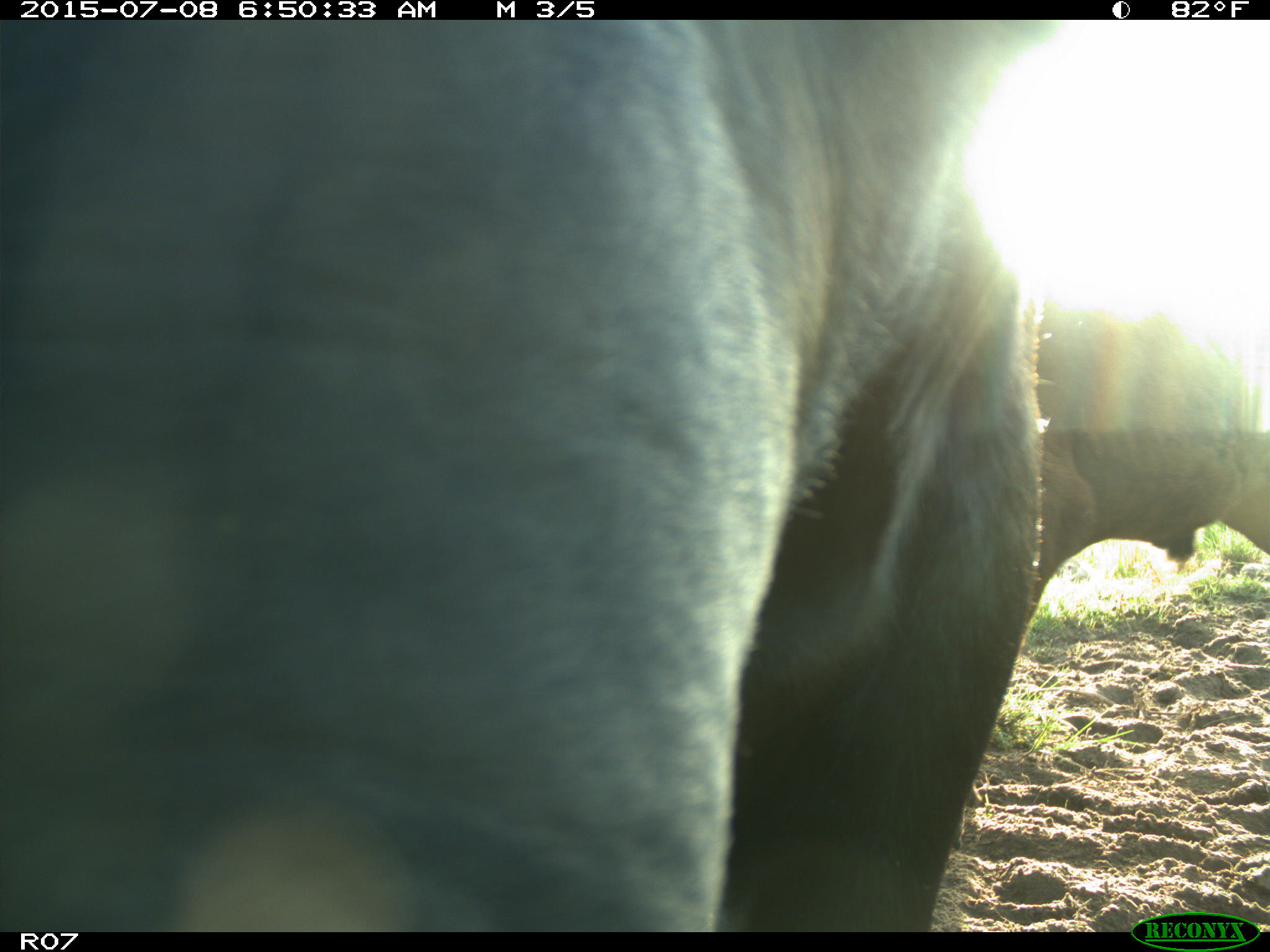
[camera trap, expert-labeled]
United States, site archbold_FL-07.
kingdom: Animalia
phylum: Chordata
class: Mammalia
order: Artiodactyla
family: Bovidae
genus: Bos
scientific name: Bos taurus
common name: domestic cow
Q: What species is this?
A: Bos taurus (domestic cow).